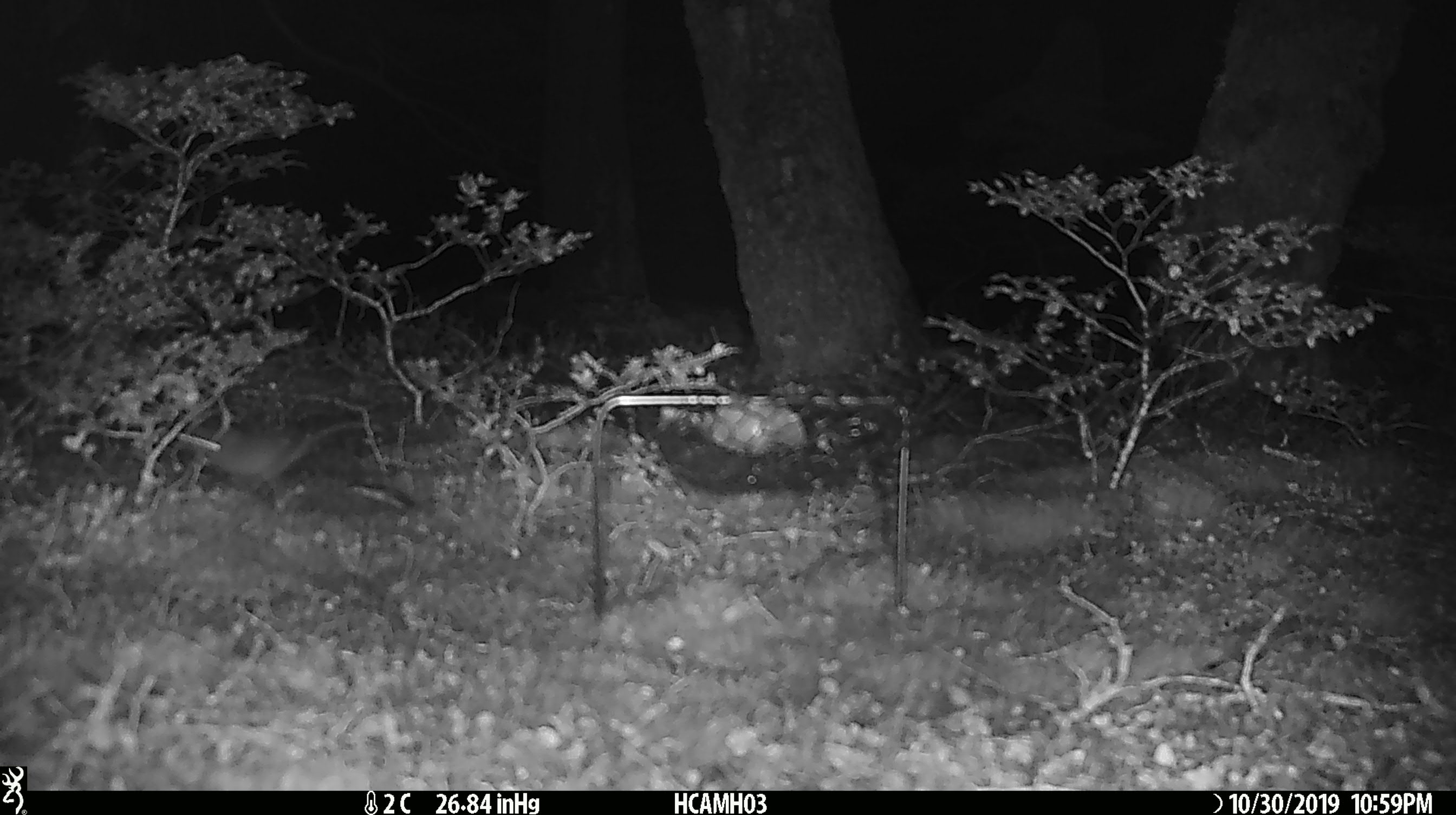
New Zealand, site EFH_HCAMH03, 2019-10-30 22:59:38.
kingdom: Animalia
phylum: Chordata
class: Mammalia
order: Rodentia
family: Muridae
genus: Mus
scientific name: Mus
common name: mouse